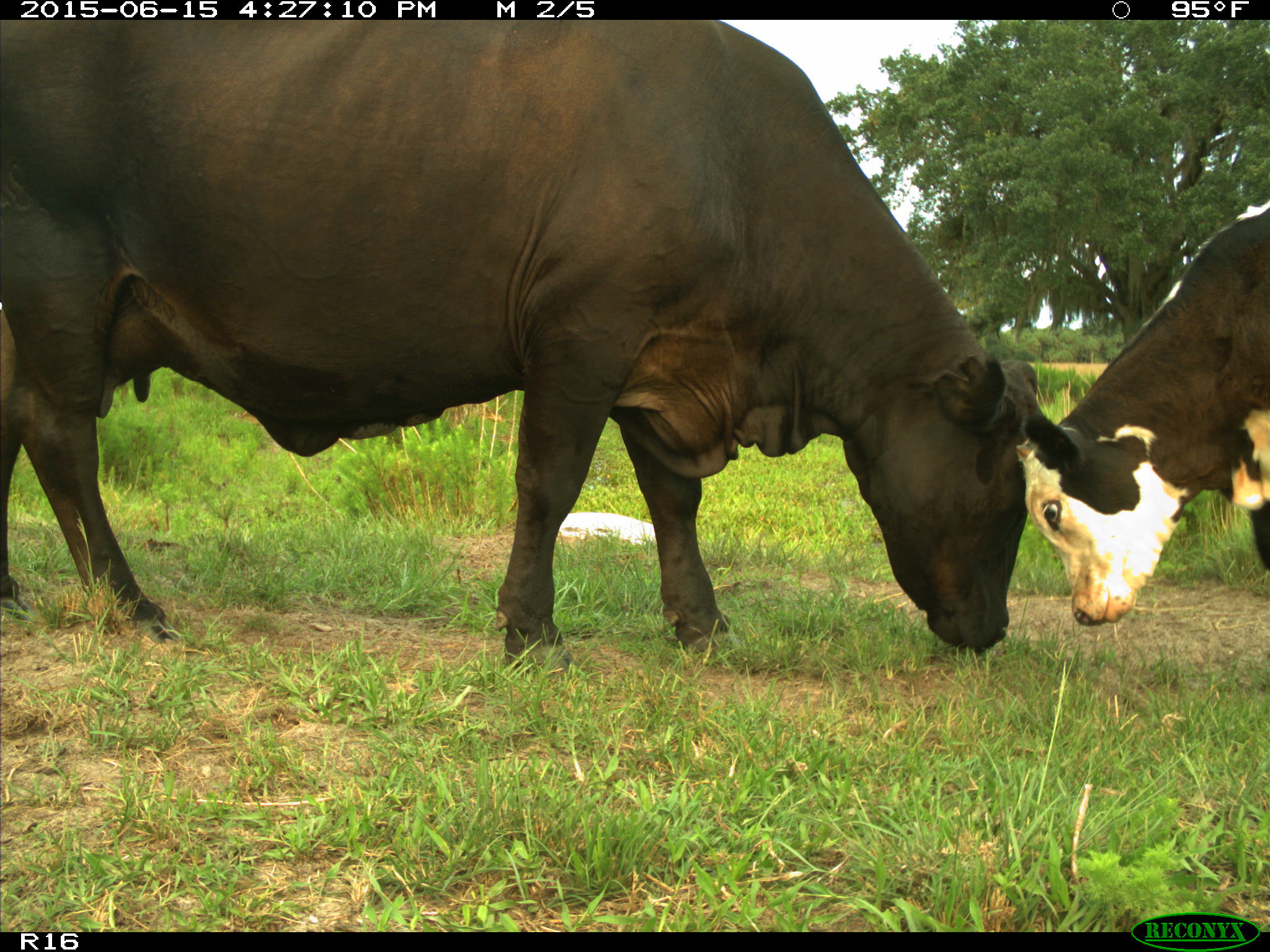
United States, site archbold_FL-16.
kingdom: Animalia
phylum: Chordata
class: Mammalia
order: Artiodactyla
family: Bovidae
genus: Bos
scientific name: Bos taurus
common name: domestic cow